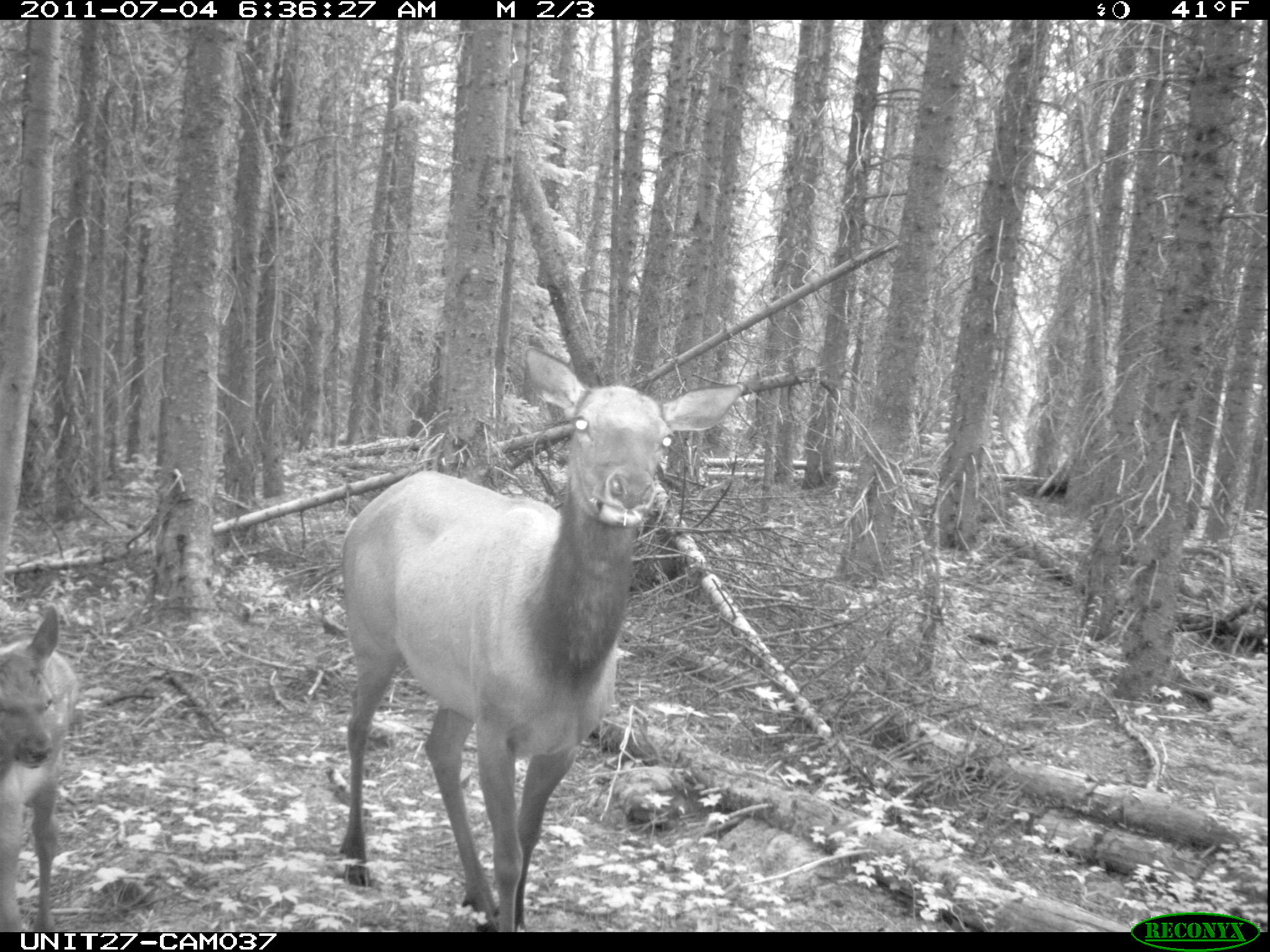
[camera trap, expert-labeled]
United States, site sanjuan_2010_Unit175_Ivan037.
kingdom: Animalia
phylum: Chordata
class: Mammalia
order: Artiodactyla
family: Cervidae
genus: Cervus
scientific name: Cervus elaphus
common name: red deer